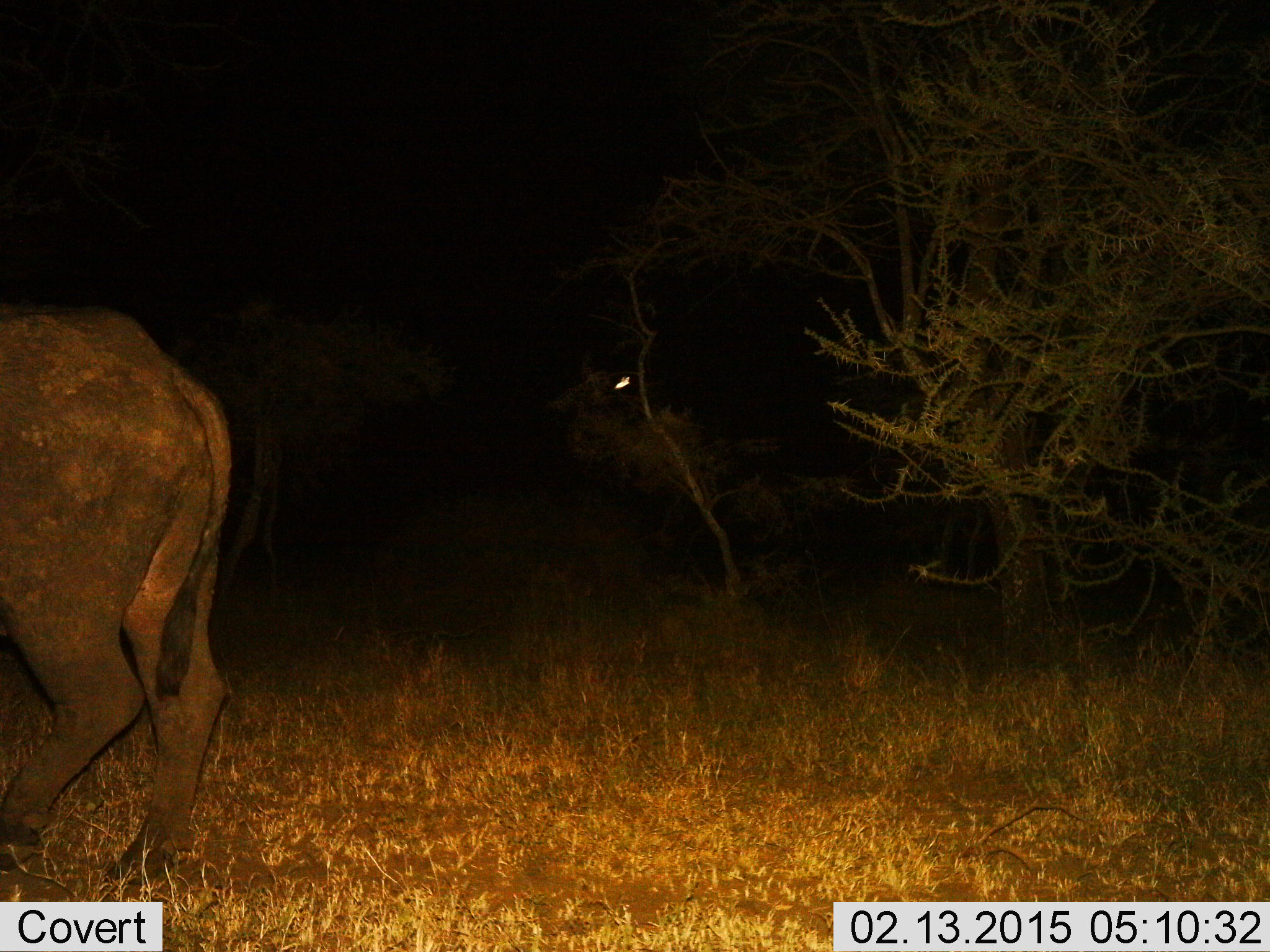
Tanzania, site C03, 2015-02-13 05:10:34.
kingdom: Animalia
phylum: Chordata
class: Mammalia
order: Artiodactyla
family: Bovidae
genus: Syncerus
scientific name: Syncerus caffer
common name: cape buffalo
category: buffalo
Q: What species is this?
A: Buffalo (cape buffalo) (Syncerus caffer).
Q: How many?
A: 1.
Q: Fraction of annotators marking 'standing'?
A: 27%.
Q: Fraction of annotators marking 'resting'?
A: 0%.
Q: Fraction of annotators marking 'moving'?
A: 73%.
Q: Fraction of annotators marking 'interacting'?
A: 0%.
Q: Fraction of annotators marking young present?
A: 0%.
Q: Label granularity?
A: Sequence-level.